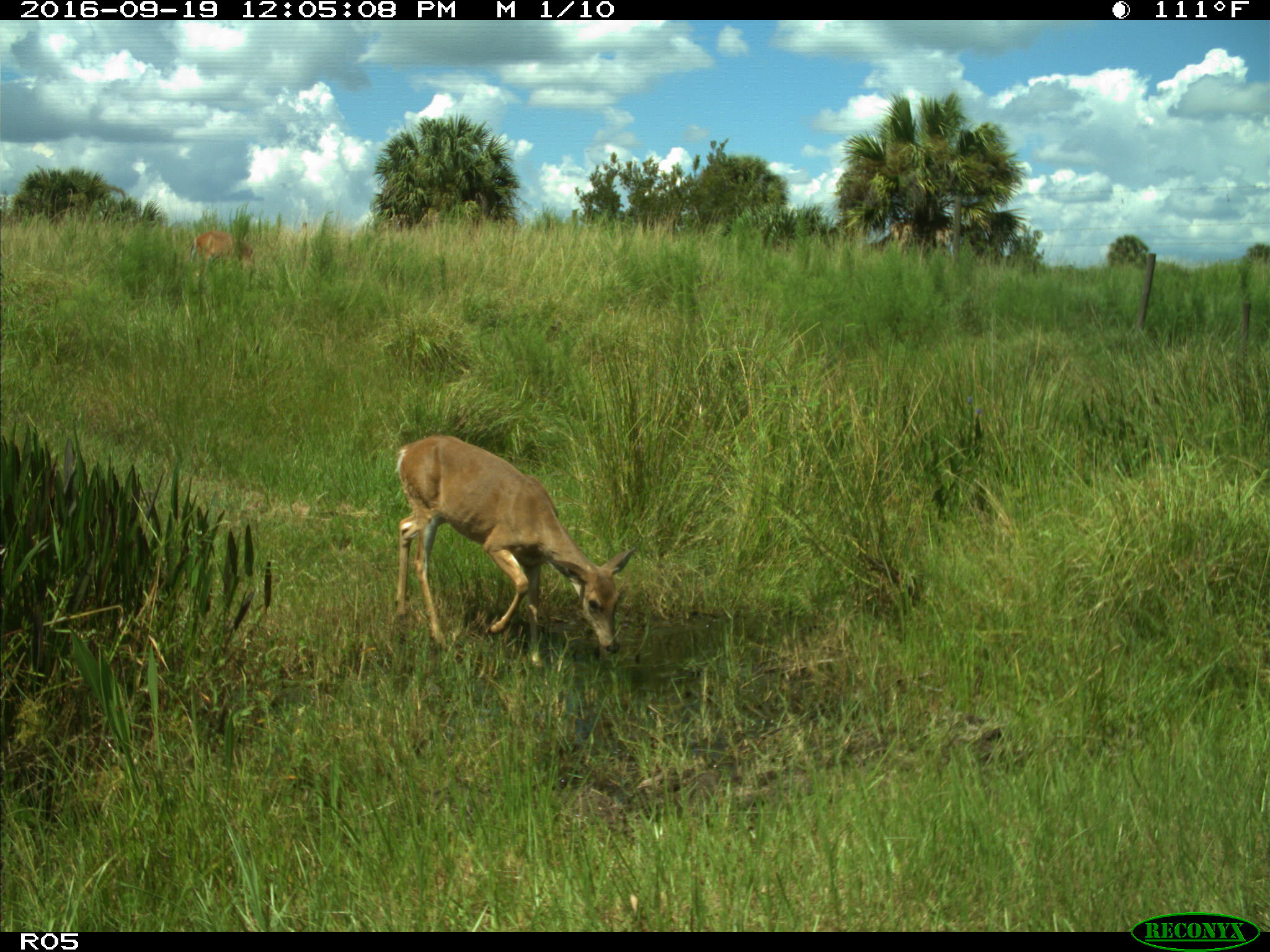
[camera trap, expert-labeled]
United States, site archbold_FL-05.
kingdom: Animalia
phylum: Chordata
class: Mammalia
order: Artiodactyla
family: Cervidae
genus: Odocoileus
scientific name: Odocoileus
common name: deer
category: unidentified deer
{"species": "unidentified deer (deer) (Odocoileus)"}